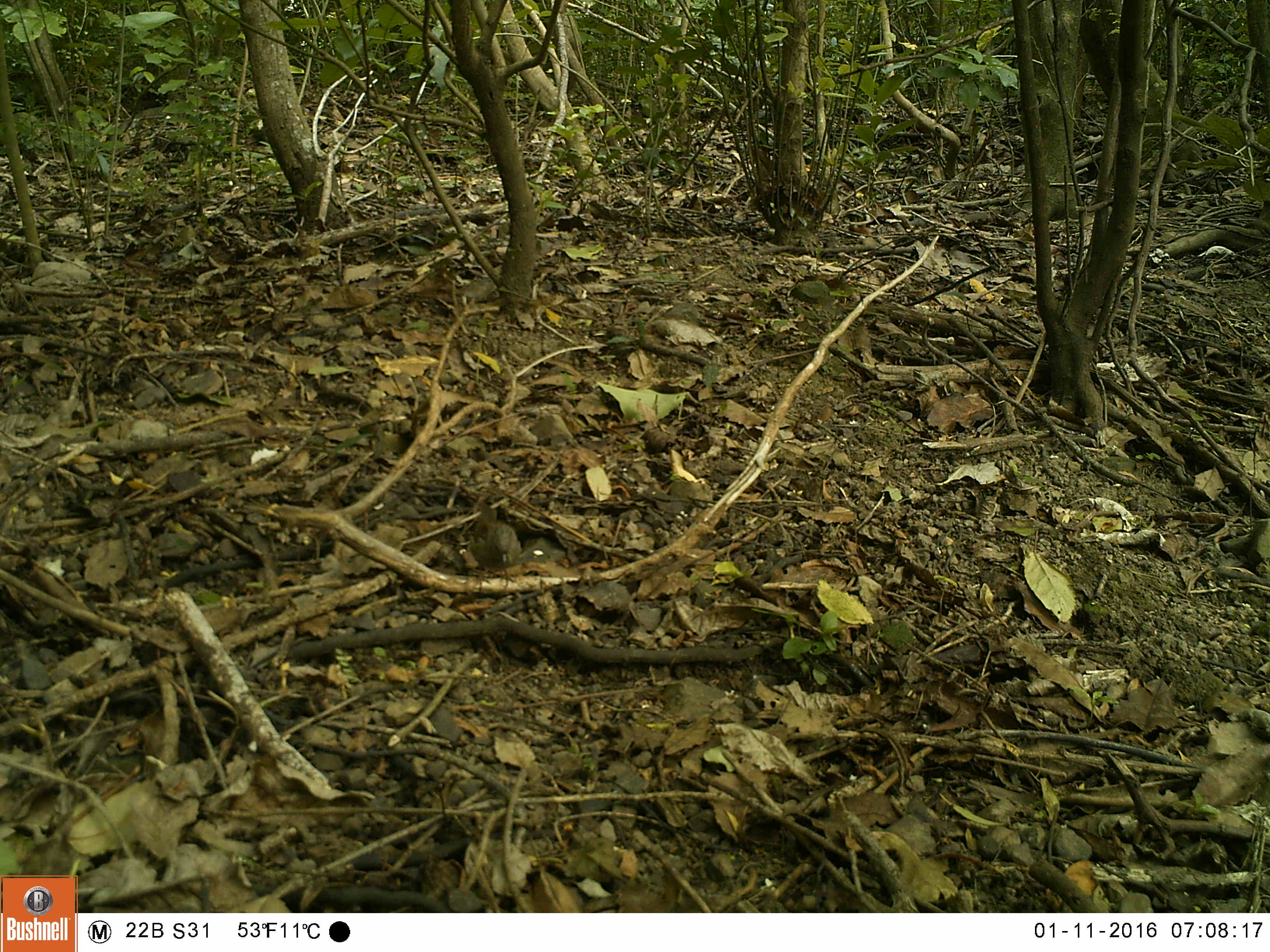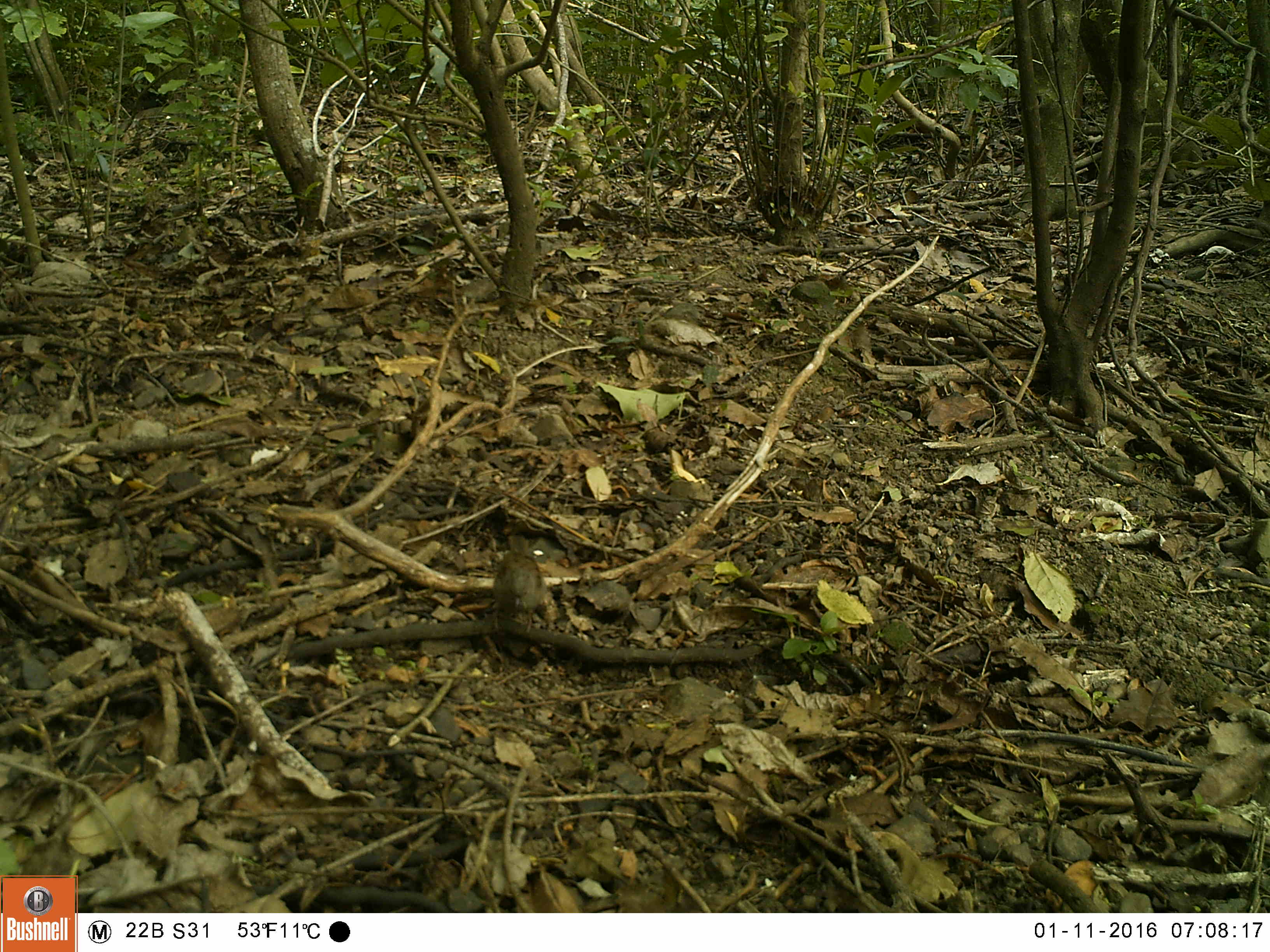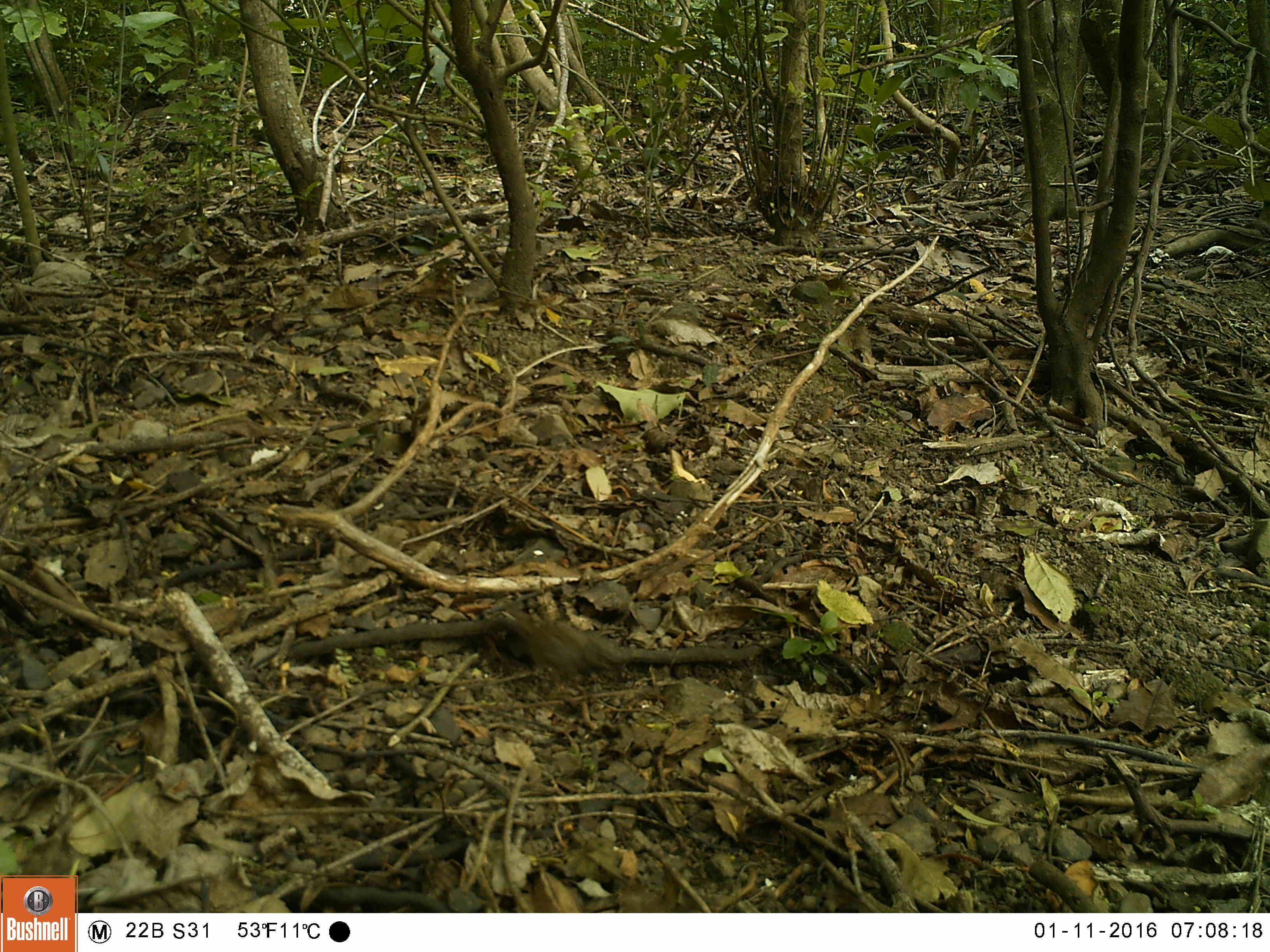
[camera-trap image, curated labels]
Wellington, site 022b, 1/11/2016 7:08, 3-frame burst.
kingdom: Animalia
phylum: Chordata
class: Aves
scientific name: Aves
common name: bird